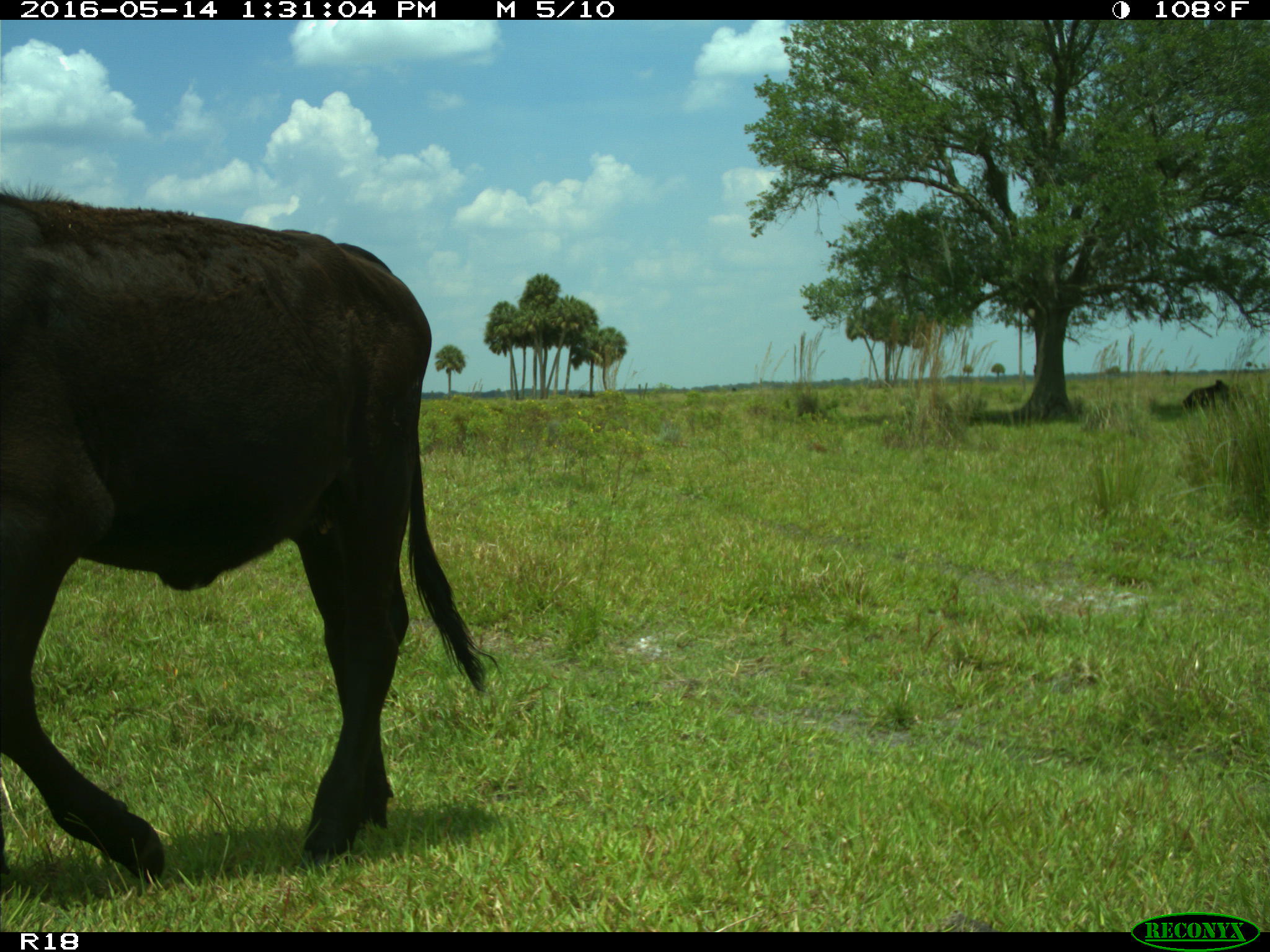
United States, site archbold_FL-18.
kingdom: Animalia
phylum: Chordata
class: Mammalia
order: Artiodactyla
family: Bovidae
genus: Bos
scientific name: Bos taurus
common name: domestic cow